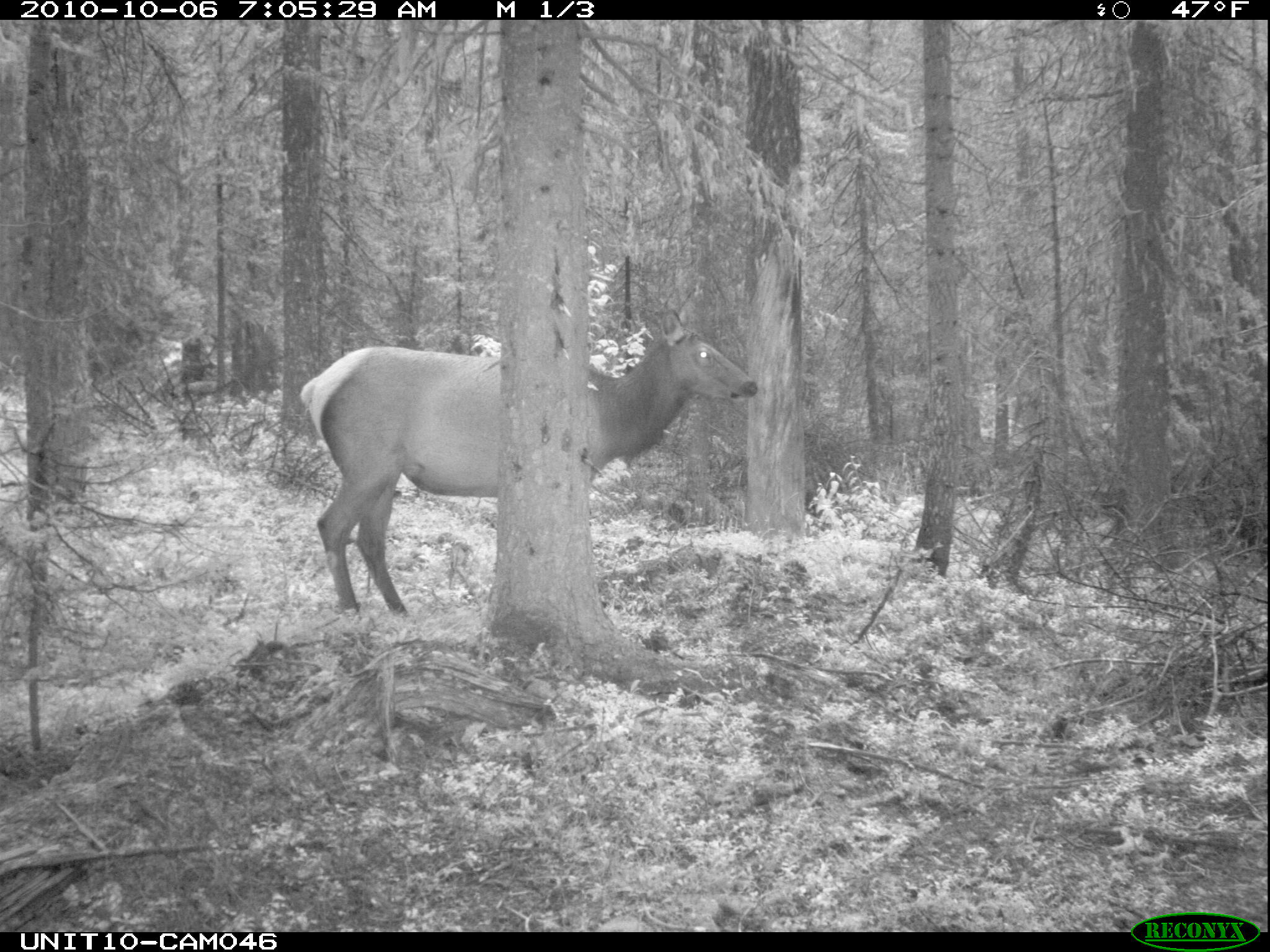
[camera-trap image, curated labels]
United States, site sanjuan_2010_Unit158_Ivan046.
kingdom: Animalia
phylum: Chordata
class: Mammalia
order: Artiodactyla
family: Cervidae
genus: Cervus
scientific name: Cervus elaphus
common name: red deer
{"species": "Cervus elaphus (red deer)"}